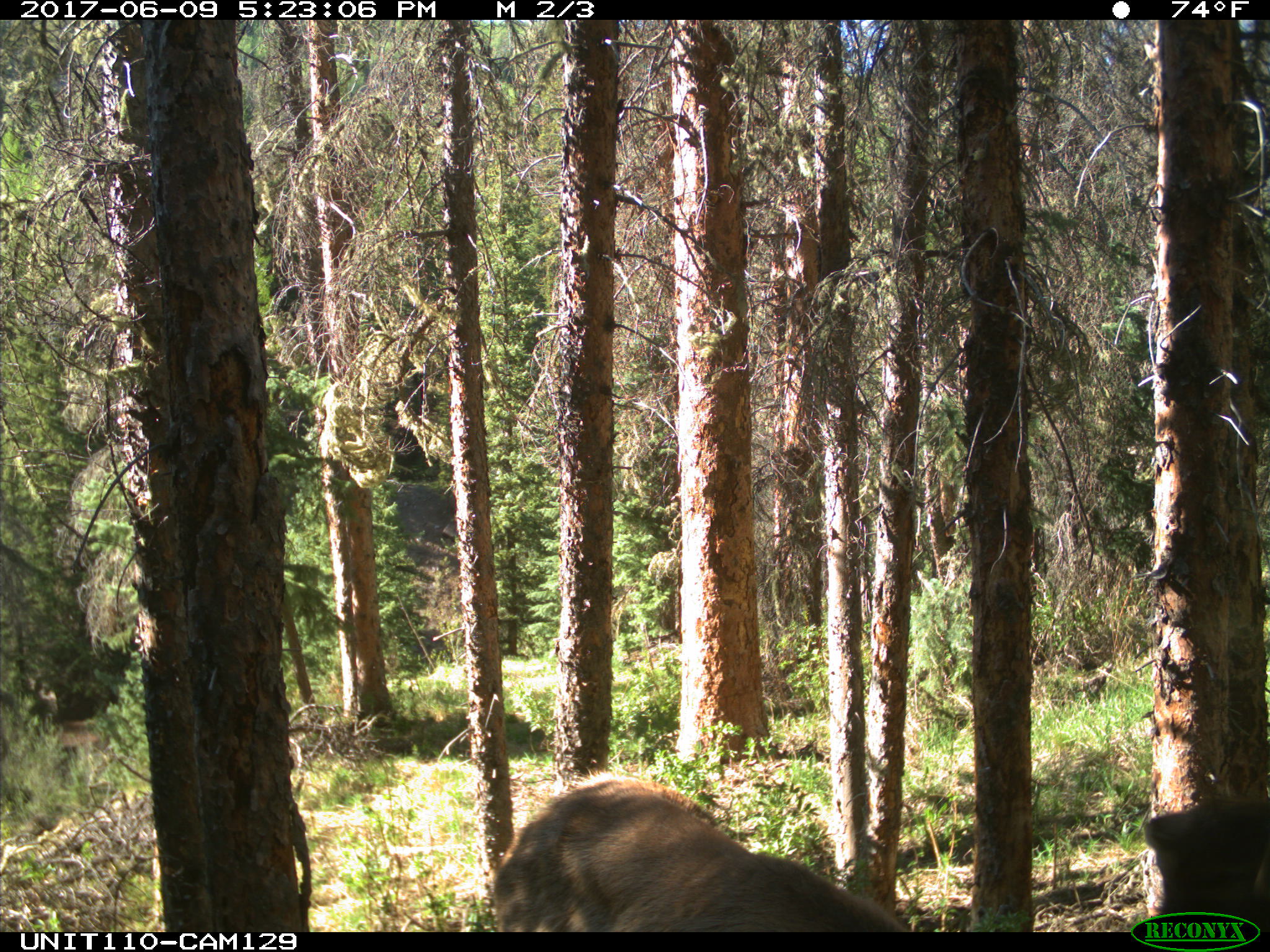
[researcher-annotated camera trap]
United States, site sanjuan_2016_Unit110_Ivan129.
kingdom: Animalia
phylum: Chordata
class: Mammalia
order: Artiodactyla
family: Cervidae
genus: Cervus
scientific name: Cervus elaphus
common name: red deer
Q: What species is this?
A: Cervus elaphus (red deer).